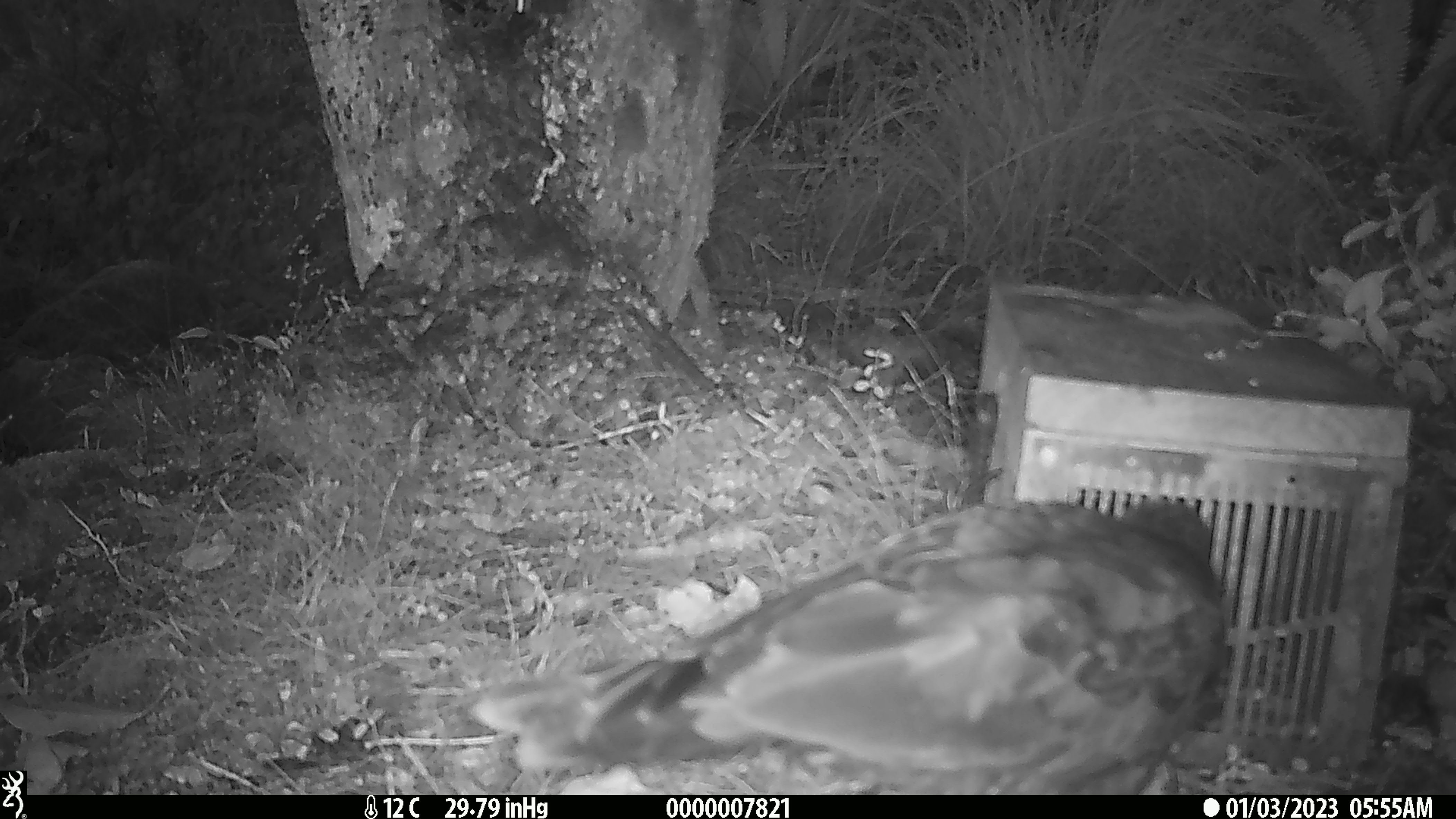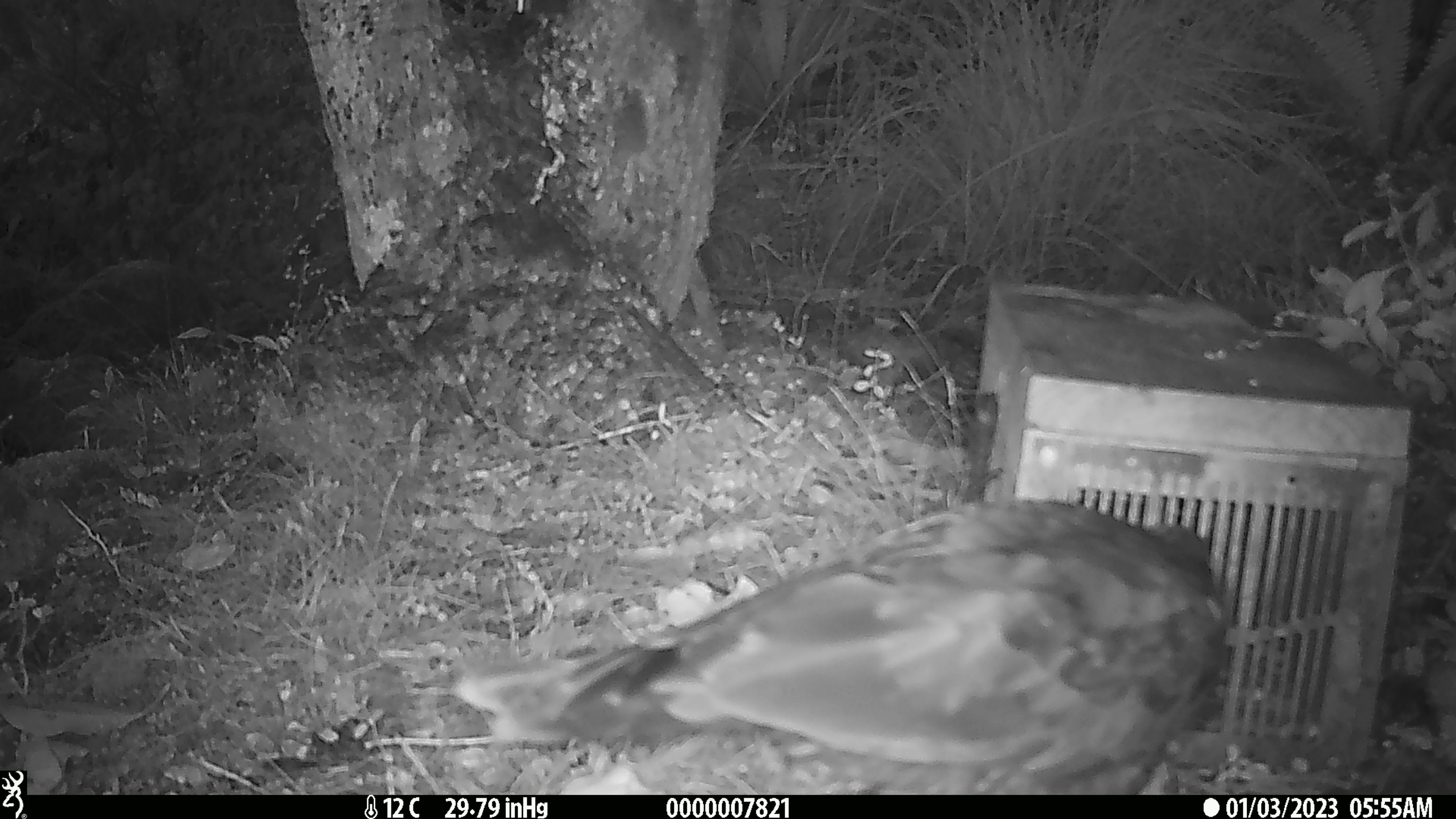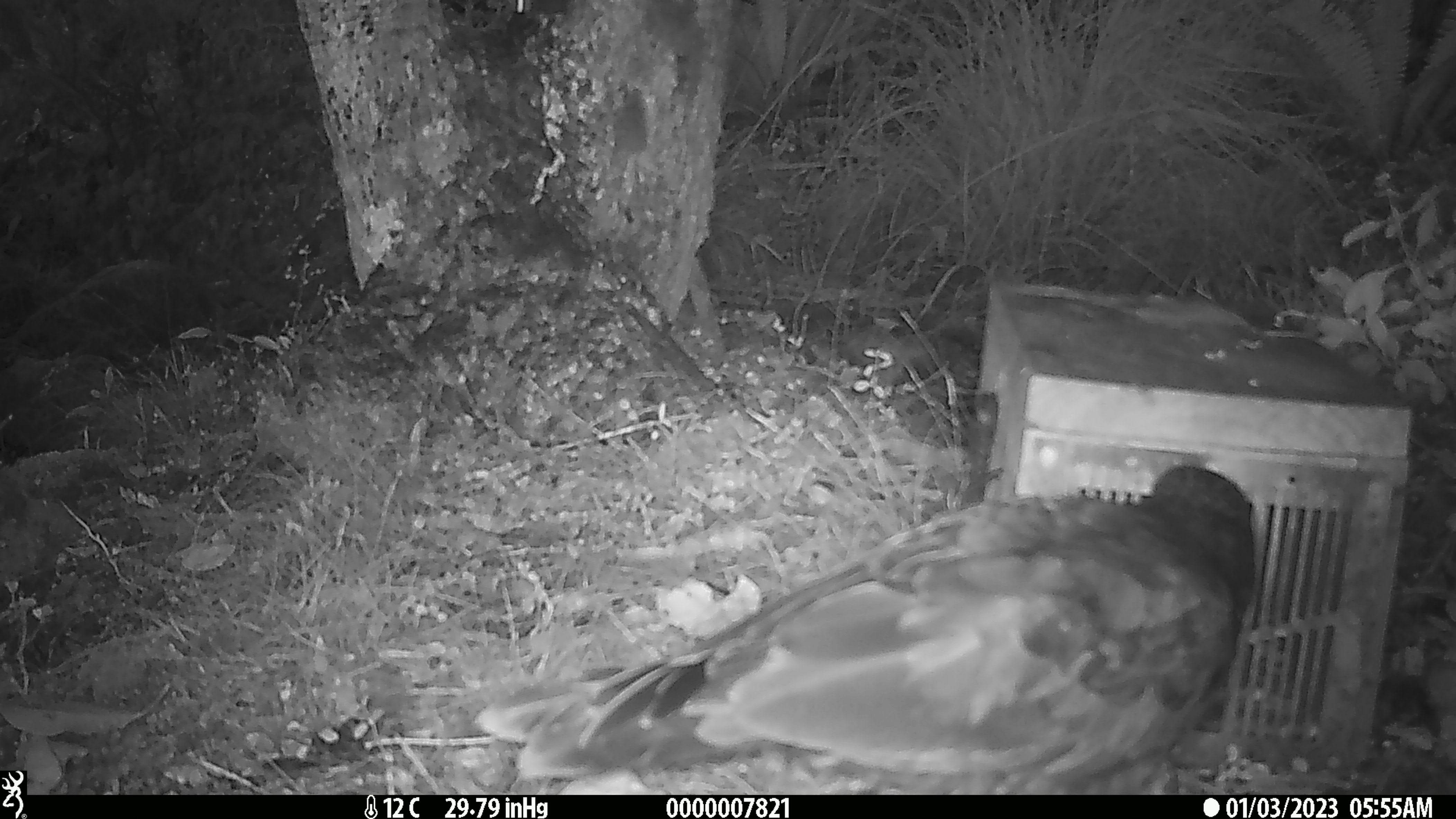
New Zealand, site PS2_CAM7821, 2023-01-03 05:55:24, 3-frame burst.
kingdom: Animalia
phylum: Chordata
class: Aves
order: Psittaciformes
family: Strigopidae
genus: Nestor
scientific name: Nestor notabilis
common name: kea